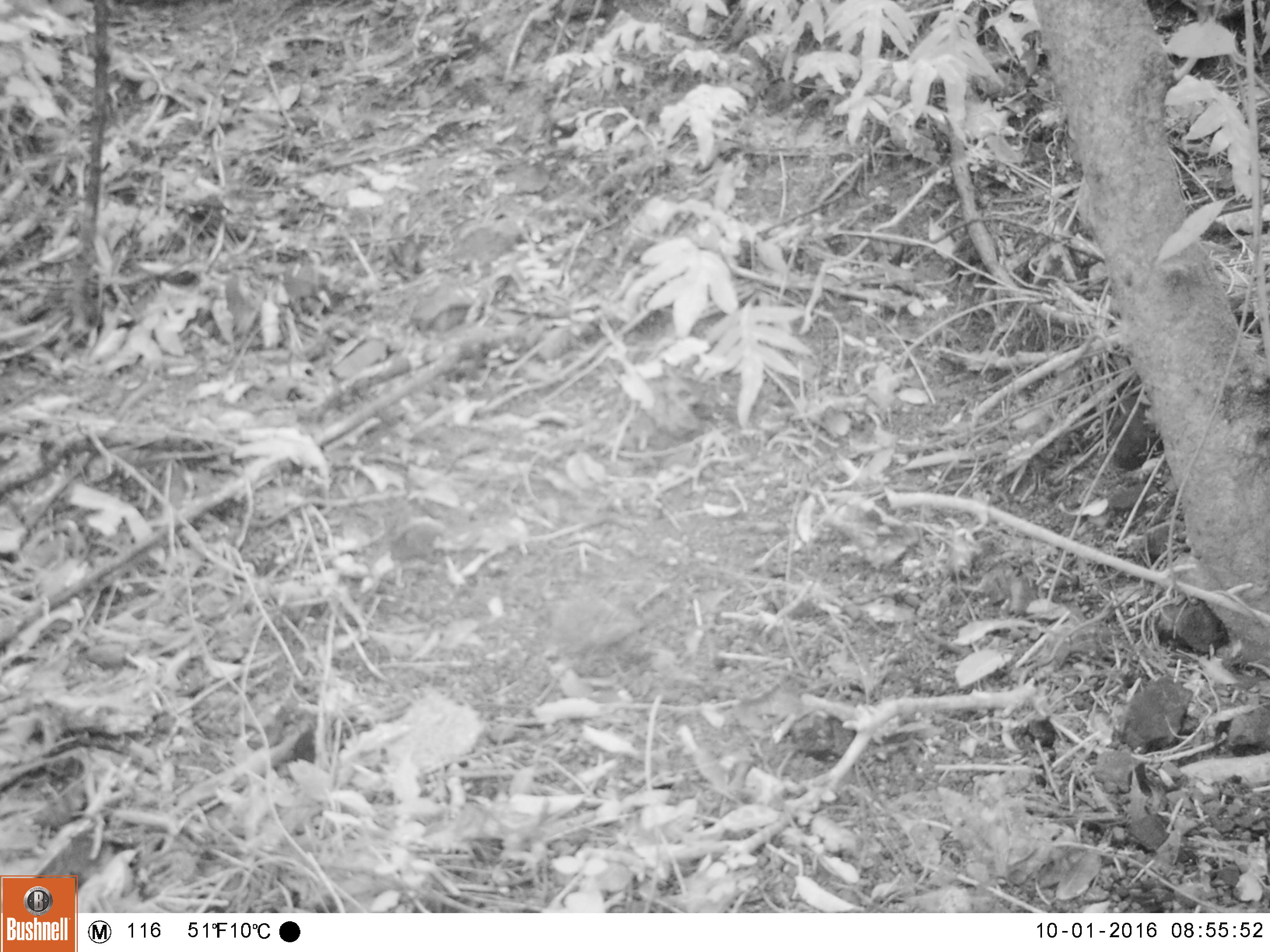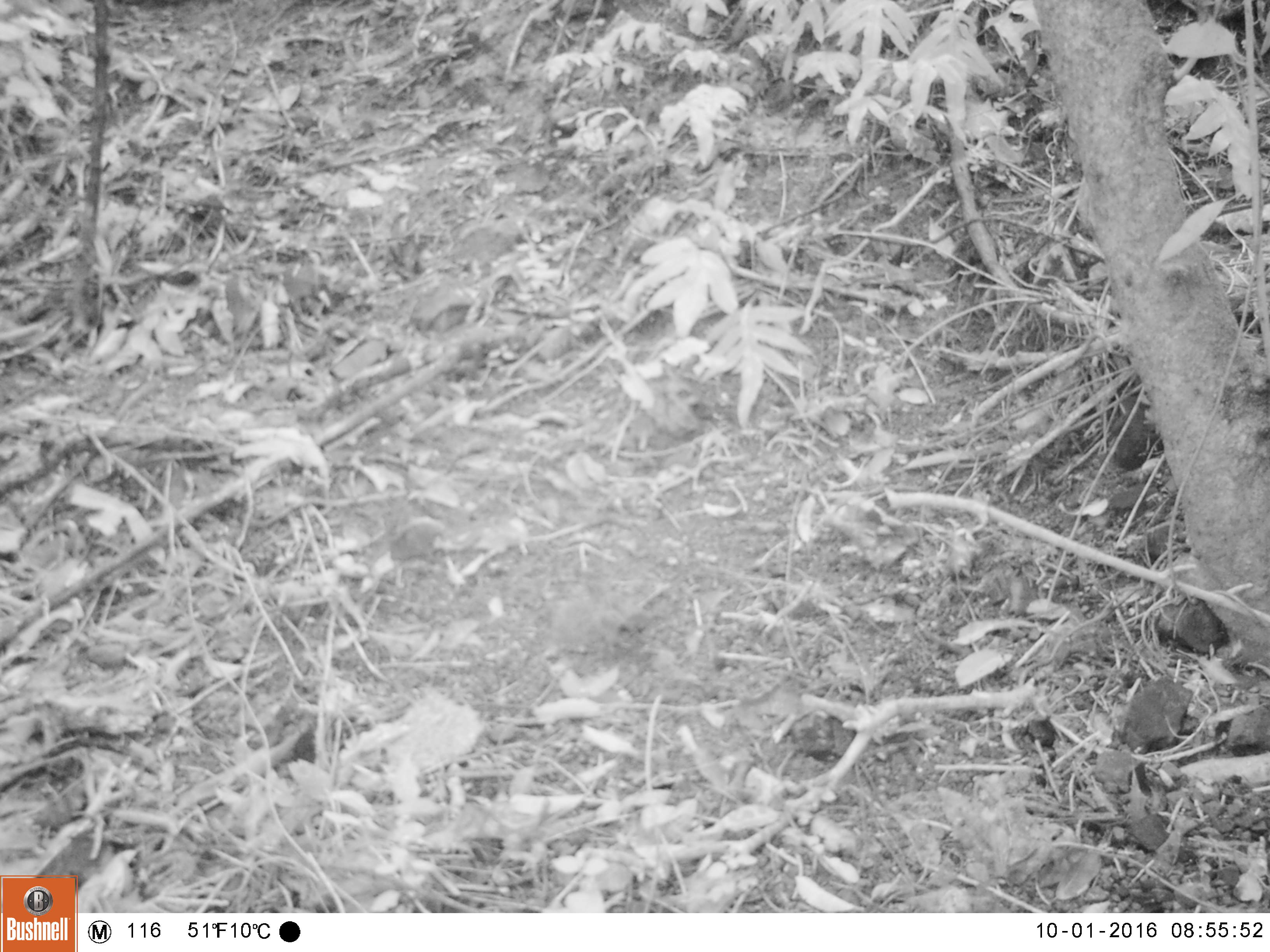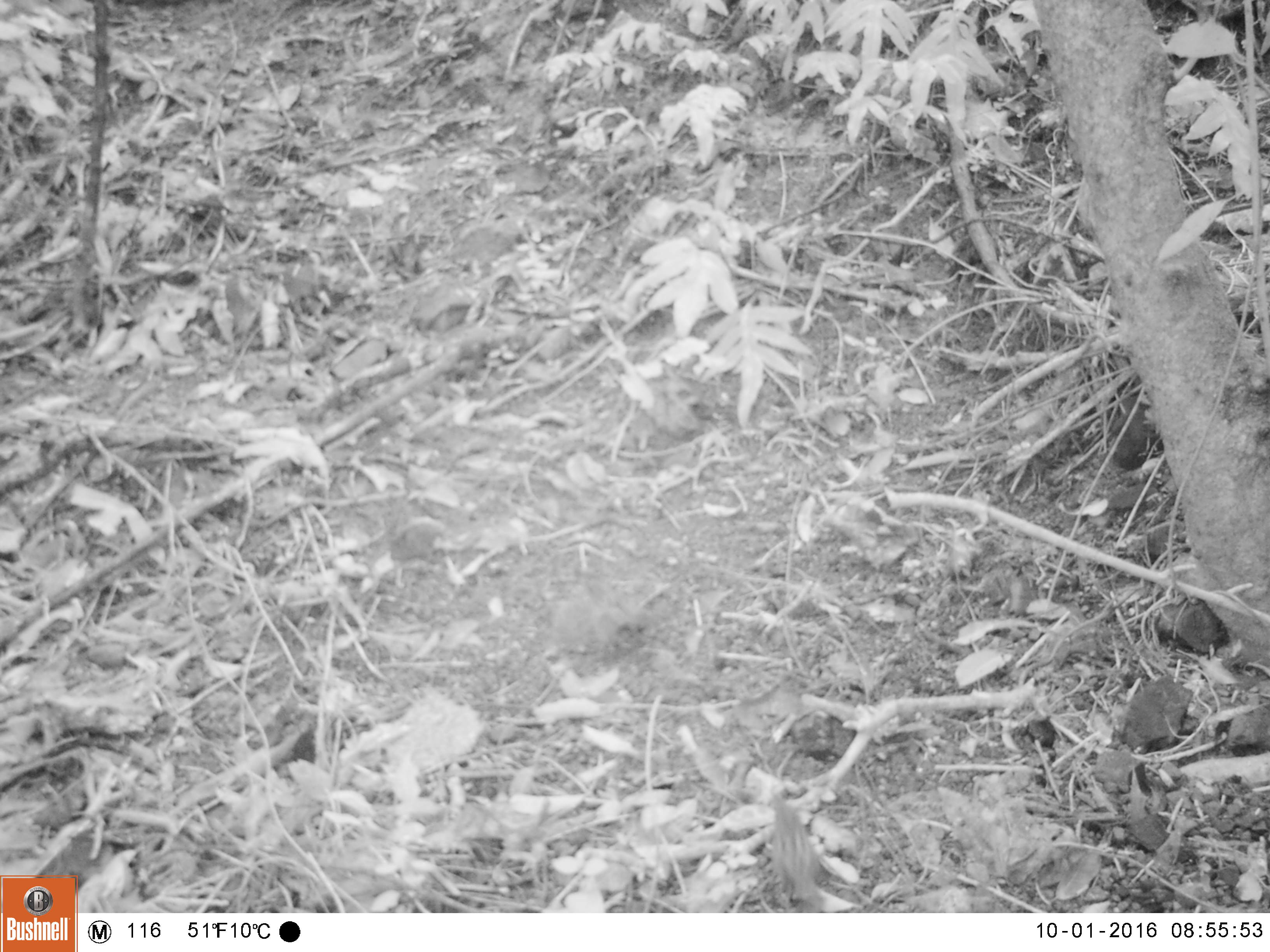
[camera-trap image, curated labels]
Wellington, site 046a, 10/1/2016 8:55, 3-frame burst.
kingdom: Animalia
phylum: Chordata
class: Aves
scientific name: Aves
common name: bird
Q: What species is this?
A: Bird (Aves).